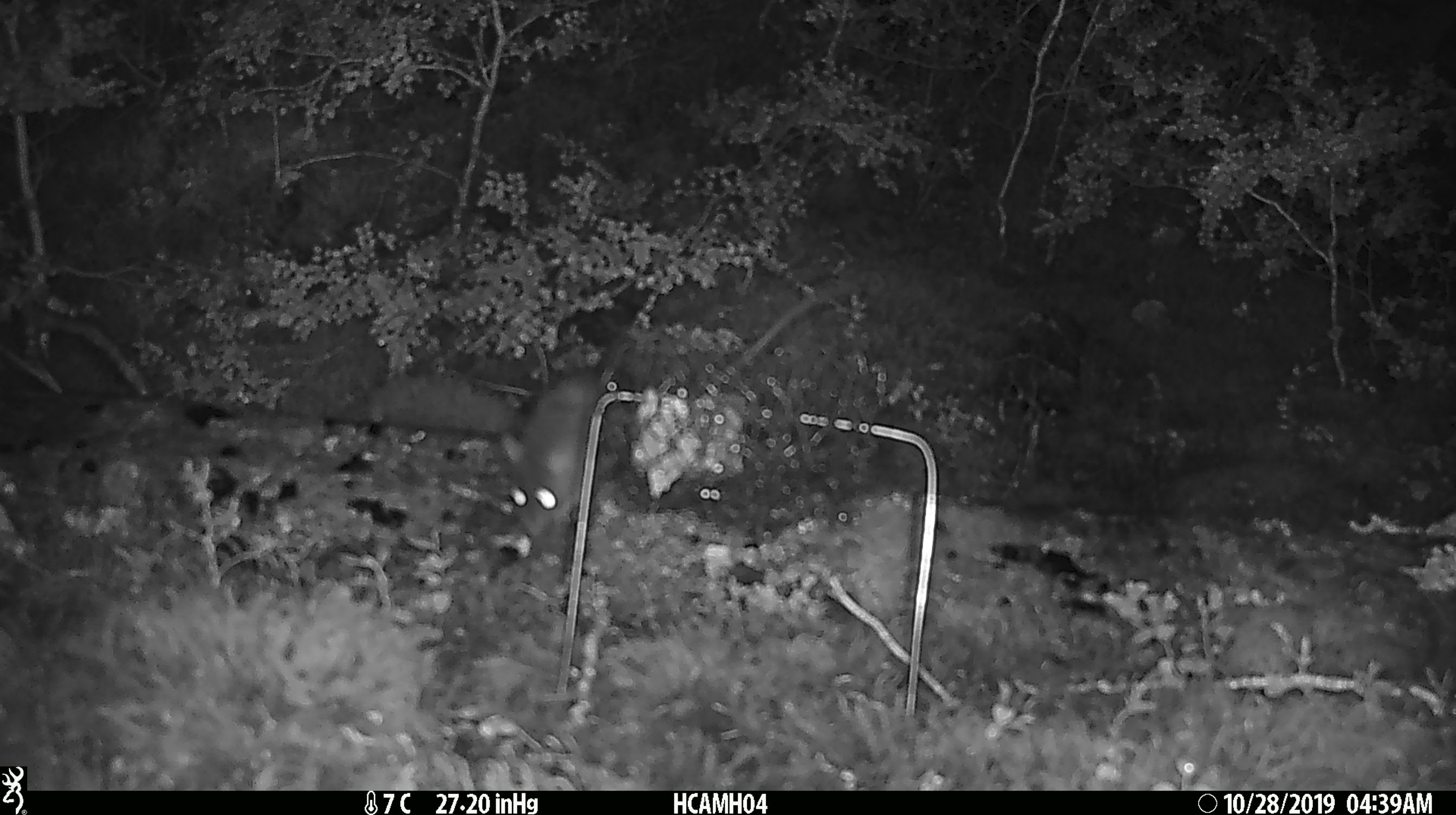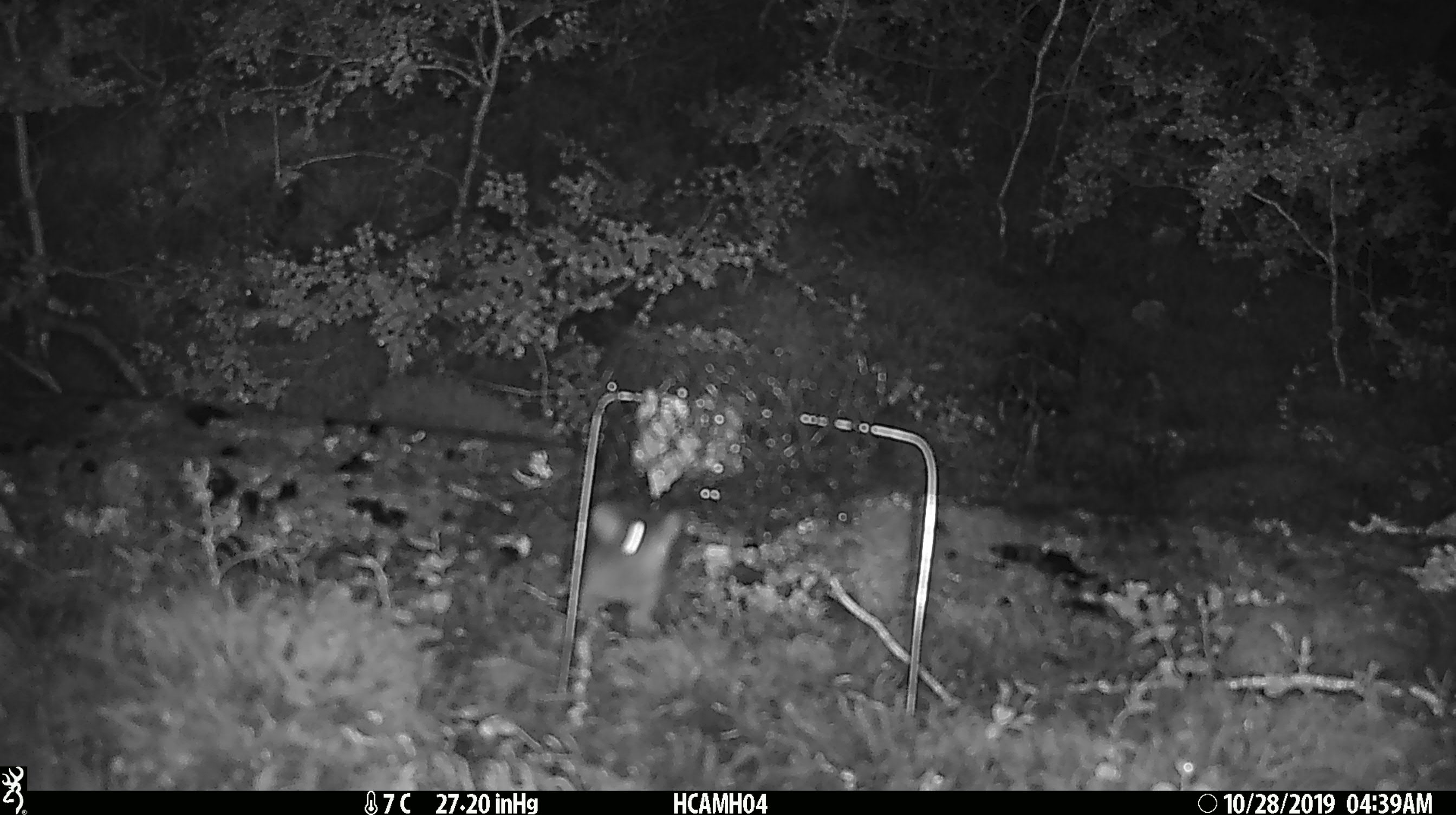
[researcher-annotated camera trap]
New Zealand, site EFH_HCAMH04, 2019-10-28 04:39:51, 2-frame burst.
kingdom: Animalia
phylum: Chordata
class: Mammalia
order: Rodentia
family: Muridae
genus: Rattus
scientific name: Rattus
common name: rat